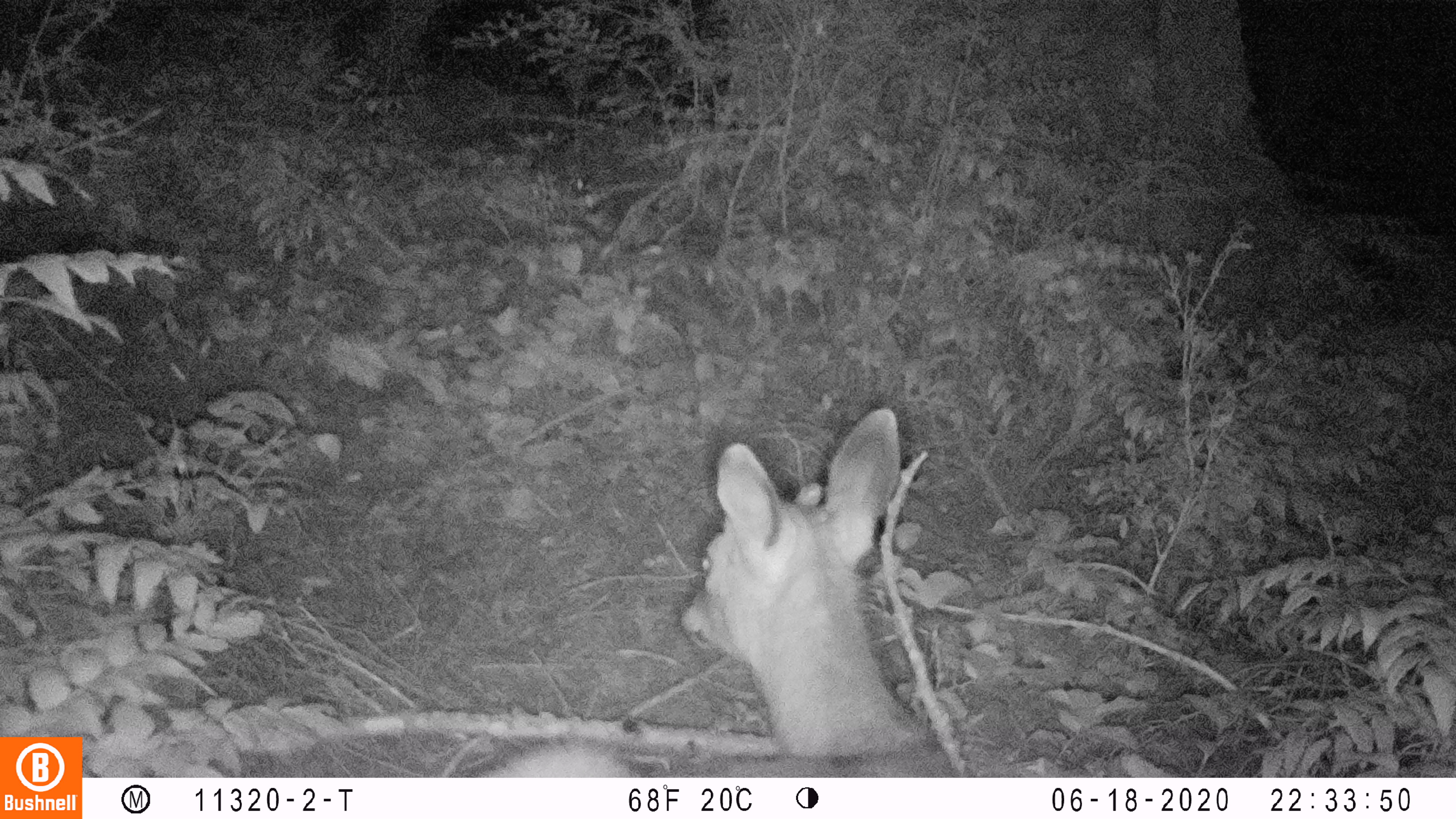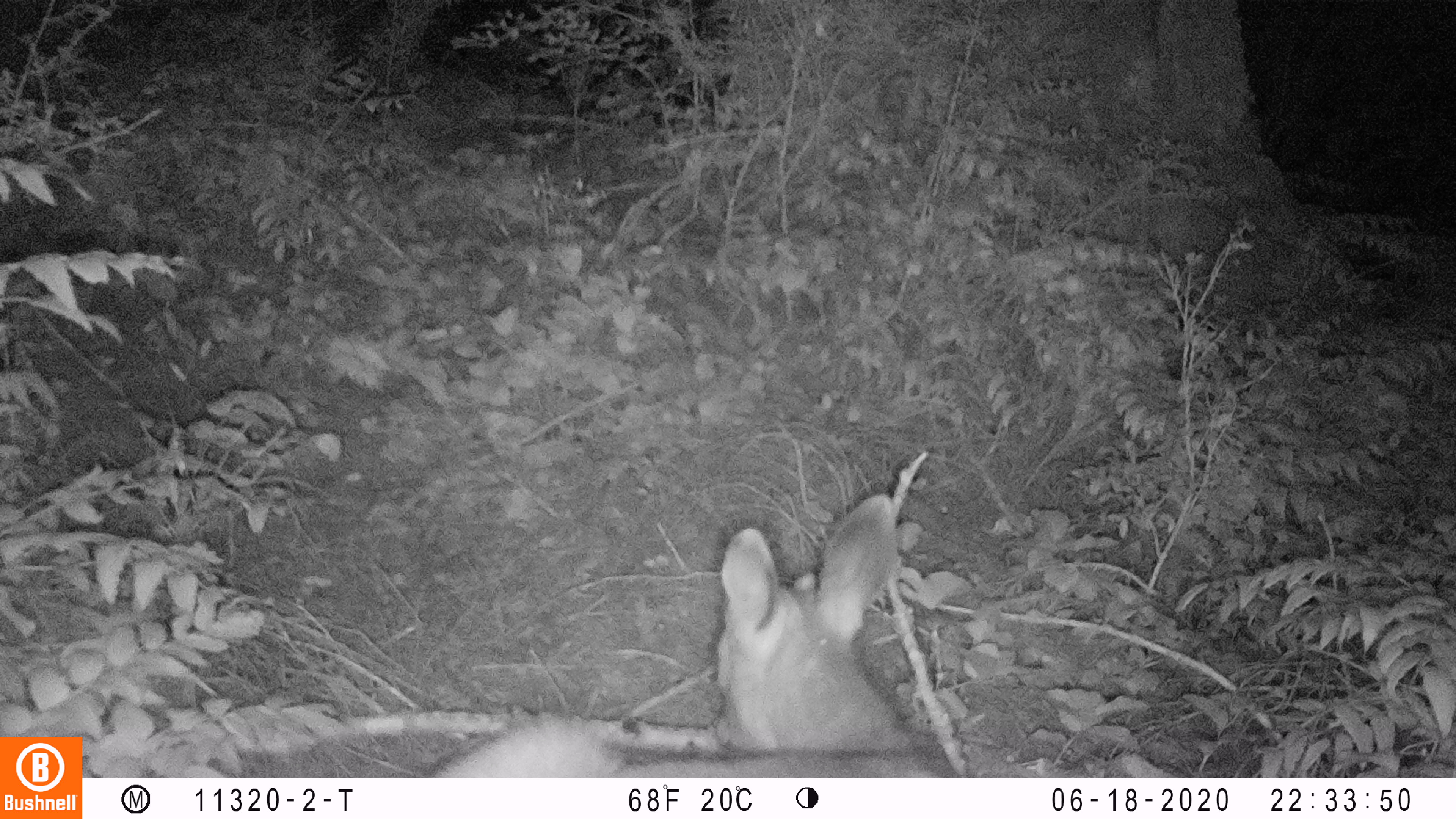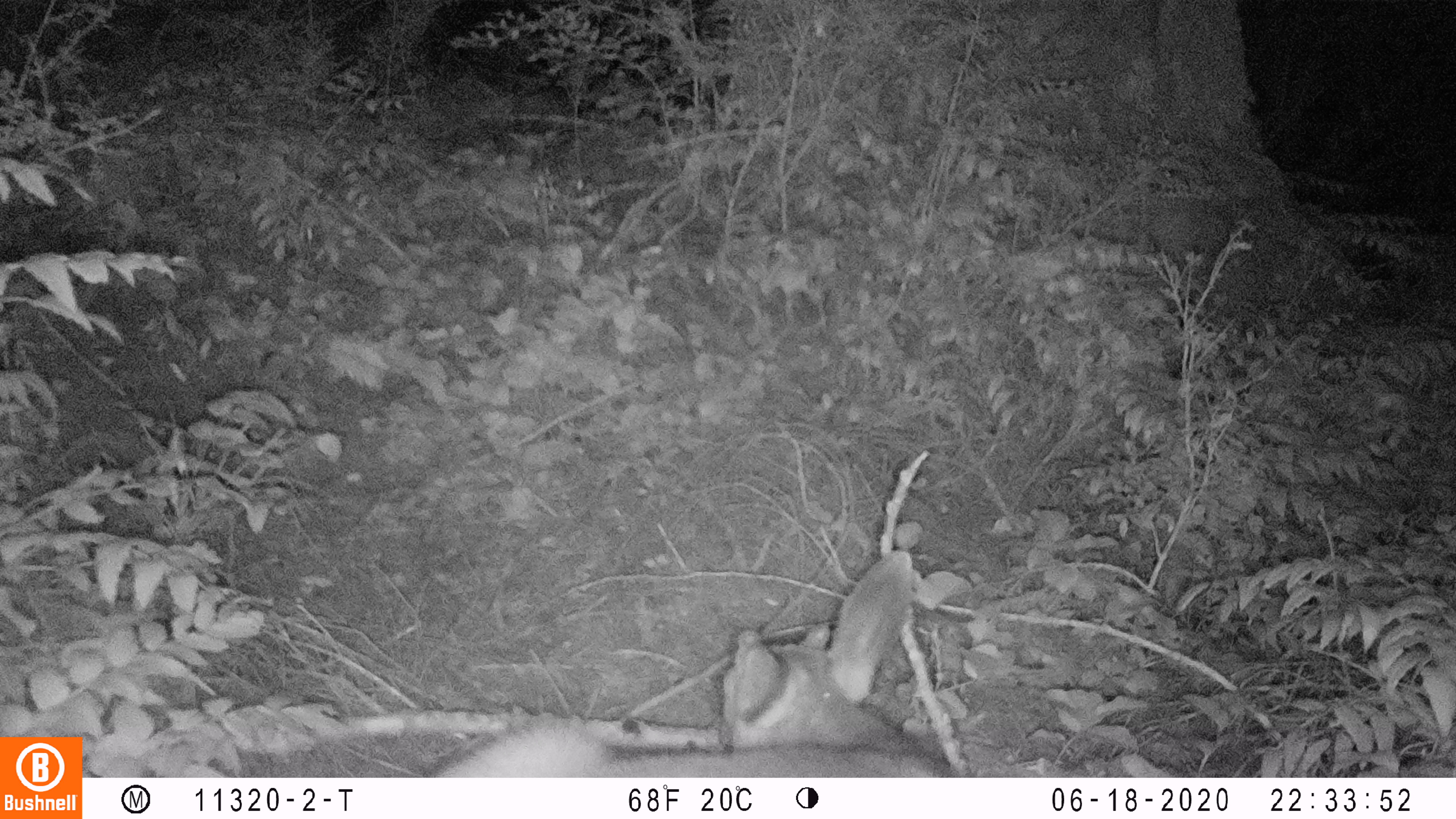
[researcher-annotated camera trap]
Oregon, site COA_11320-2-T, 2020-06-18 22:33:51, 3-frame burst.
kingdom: Animalia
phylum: Chordata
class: Mammalia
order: Artiodactyla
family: Cervidae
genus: Odocoileus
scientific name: Odocoileus hemionus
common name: black-tailed deer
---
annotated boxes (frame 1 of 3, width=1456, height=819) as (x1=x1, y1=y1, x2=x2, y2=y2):
black-tailed deer: (x1=503, y1=399, x2=969, y2=770)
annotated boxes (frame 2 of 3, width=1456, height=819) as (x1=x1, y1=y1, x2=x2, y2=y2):
black-tailed deer: (x1=438, y1=486, x2=950, y2=772)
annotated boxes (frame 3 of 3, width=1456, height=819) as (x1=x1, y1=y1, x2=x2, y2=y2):
black-tailed deer: (x1=438, y1=543, x2=958, y2=772)